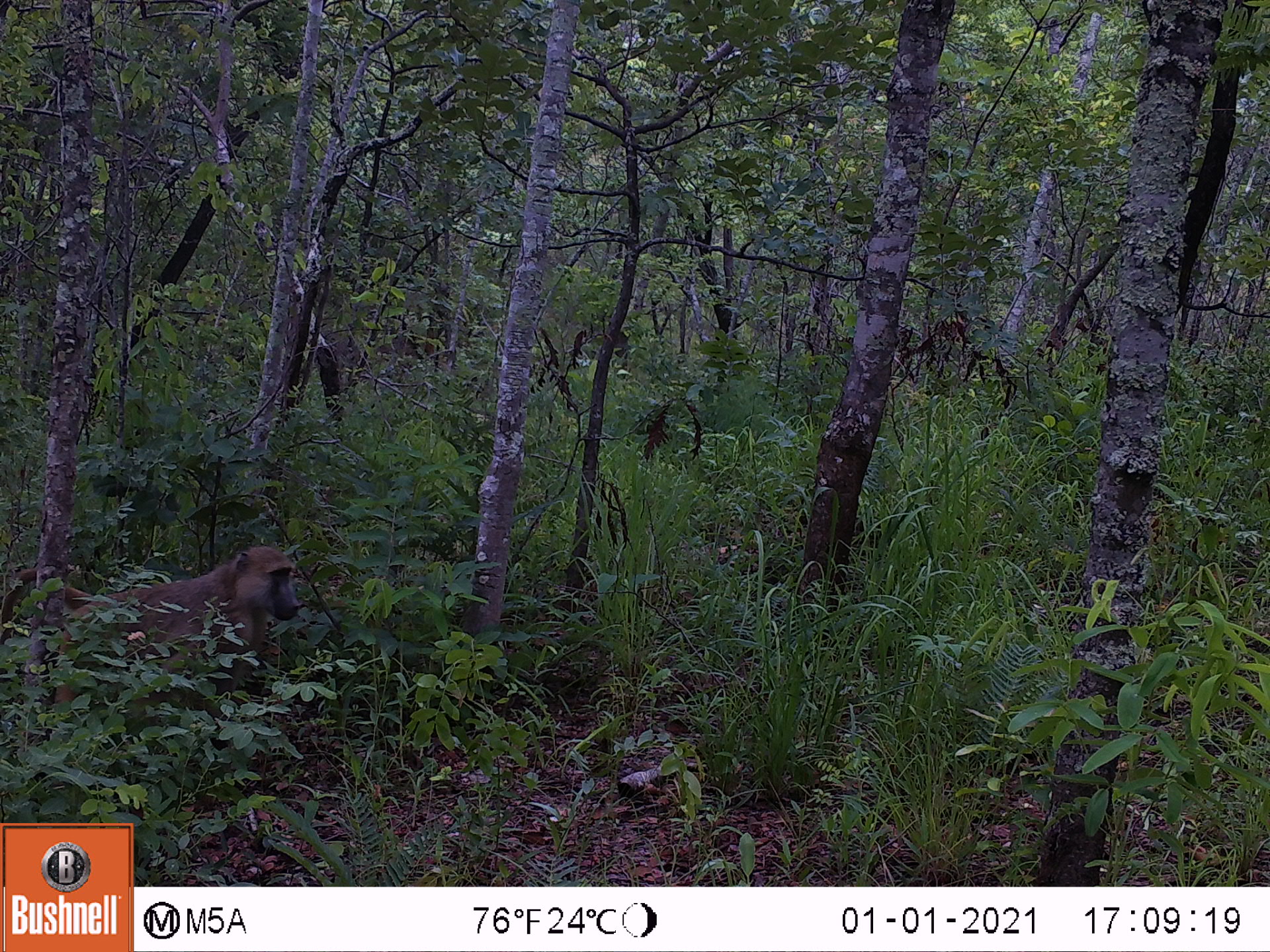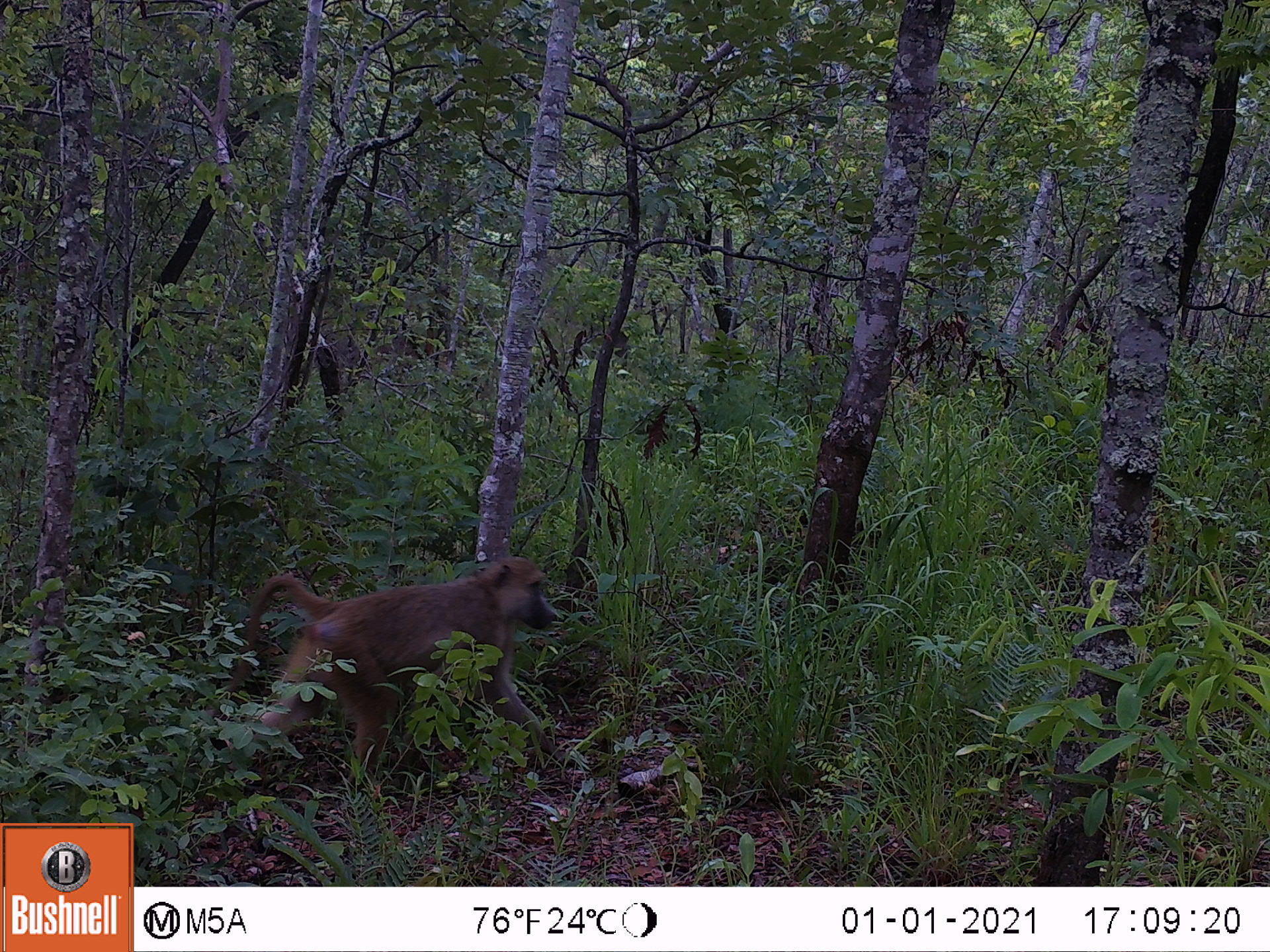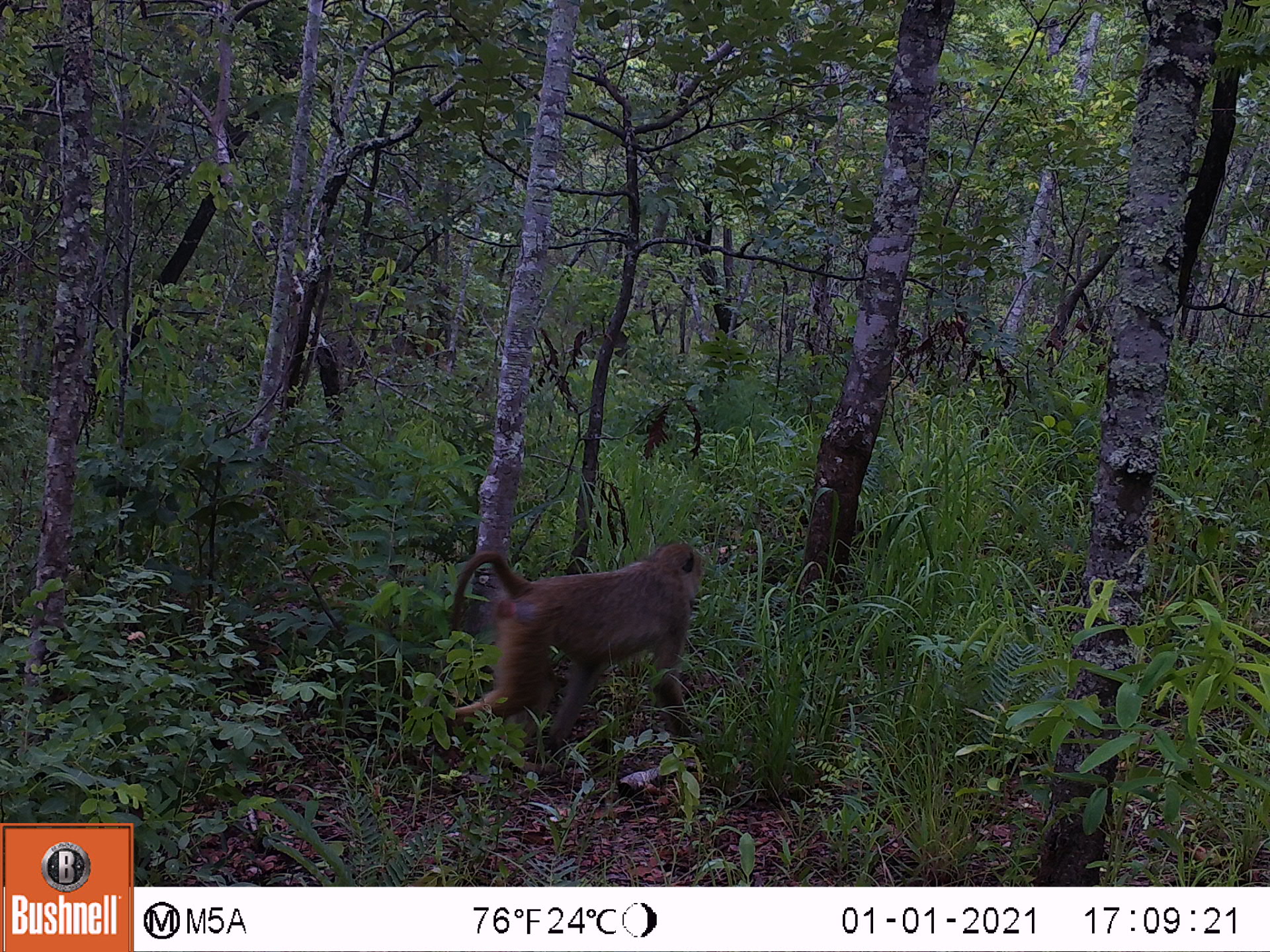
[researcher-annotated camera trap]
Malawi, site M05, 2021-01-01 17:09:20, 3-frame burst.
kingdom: Animalia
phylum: Chordata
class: Mammalia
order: Primates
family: Cercopithecidae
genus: Papio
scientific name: Papio cynocephalus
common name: yellow baboon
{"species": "yellow baboon (Papio cynocephalus)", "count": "1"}